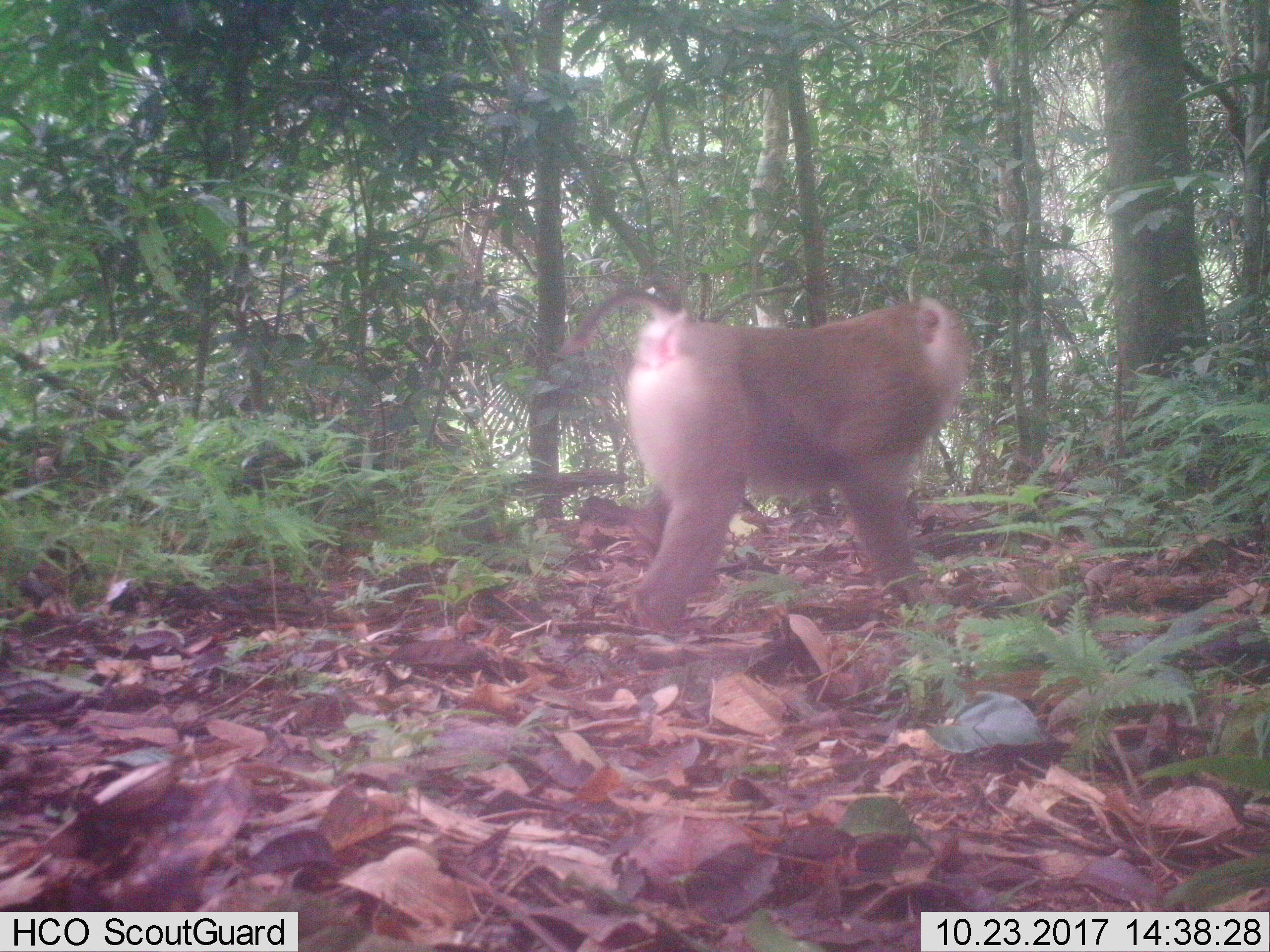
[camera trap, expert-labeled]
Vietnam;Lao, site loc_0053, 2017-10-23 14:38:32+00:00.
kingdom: Animalia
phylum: Chordata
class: Mammalia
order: Primates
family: Cercopithecidae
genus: Macaca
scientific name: Macaca nemestrina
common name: pig-tailed macaque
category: pig tailed macaque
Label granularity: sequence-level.